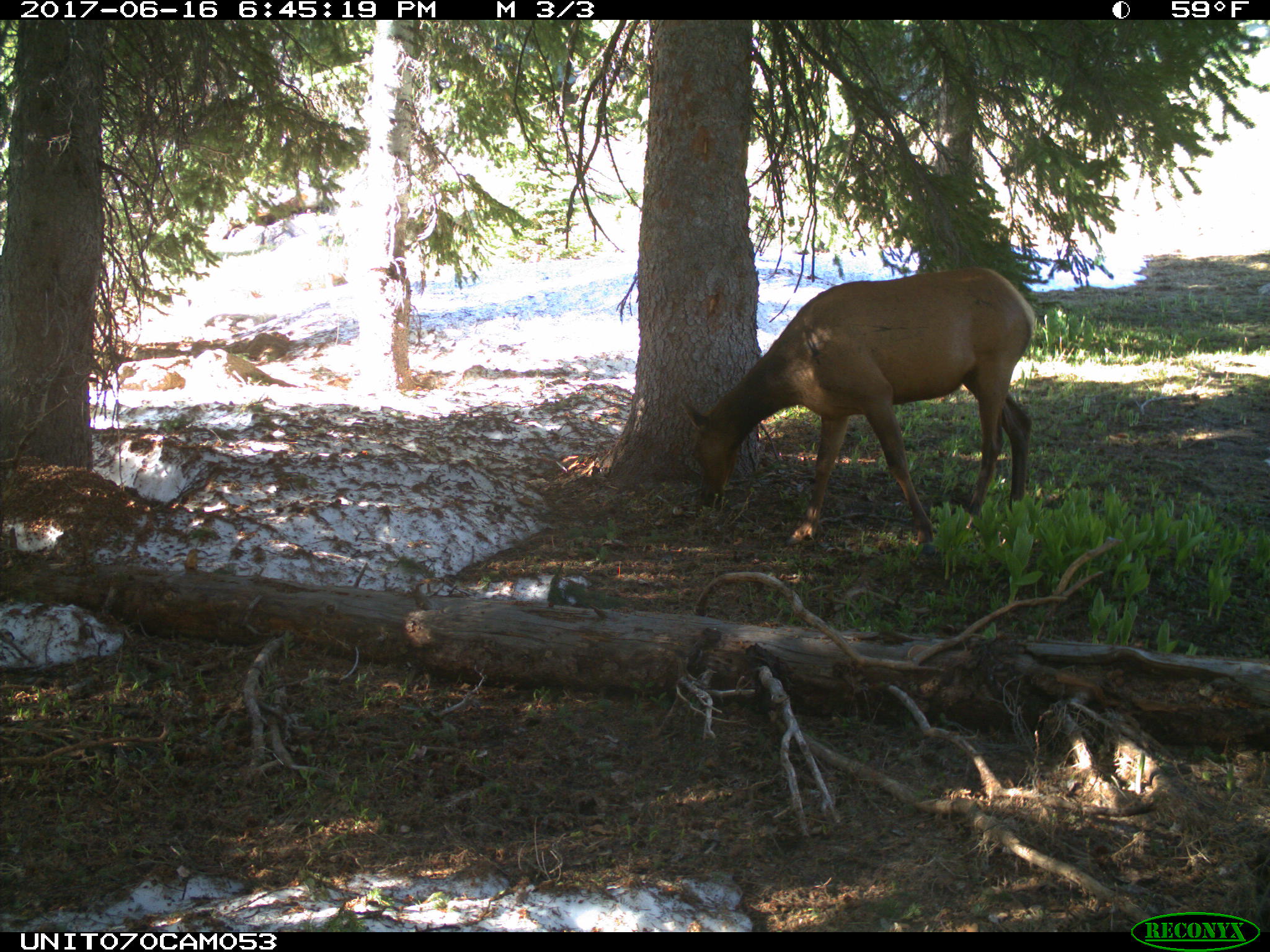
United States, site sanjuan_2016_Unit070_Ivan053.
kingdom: Animalia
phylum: Chordata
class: Mammalia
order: Artiodactyla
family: Cervidae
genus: Cervus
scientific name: Cervus elaphus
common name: red deer